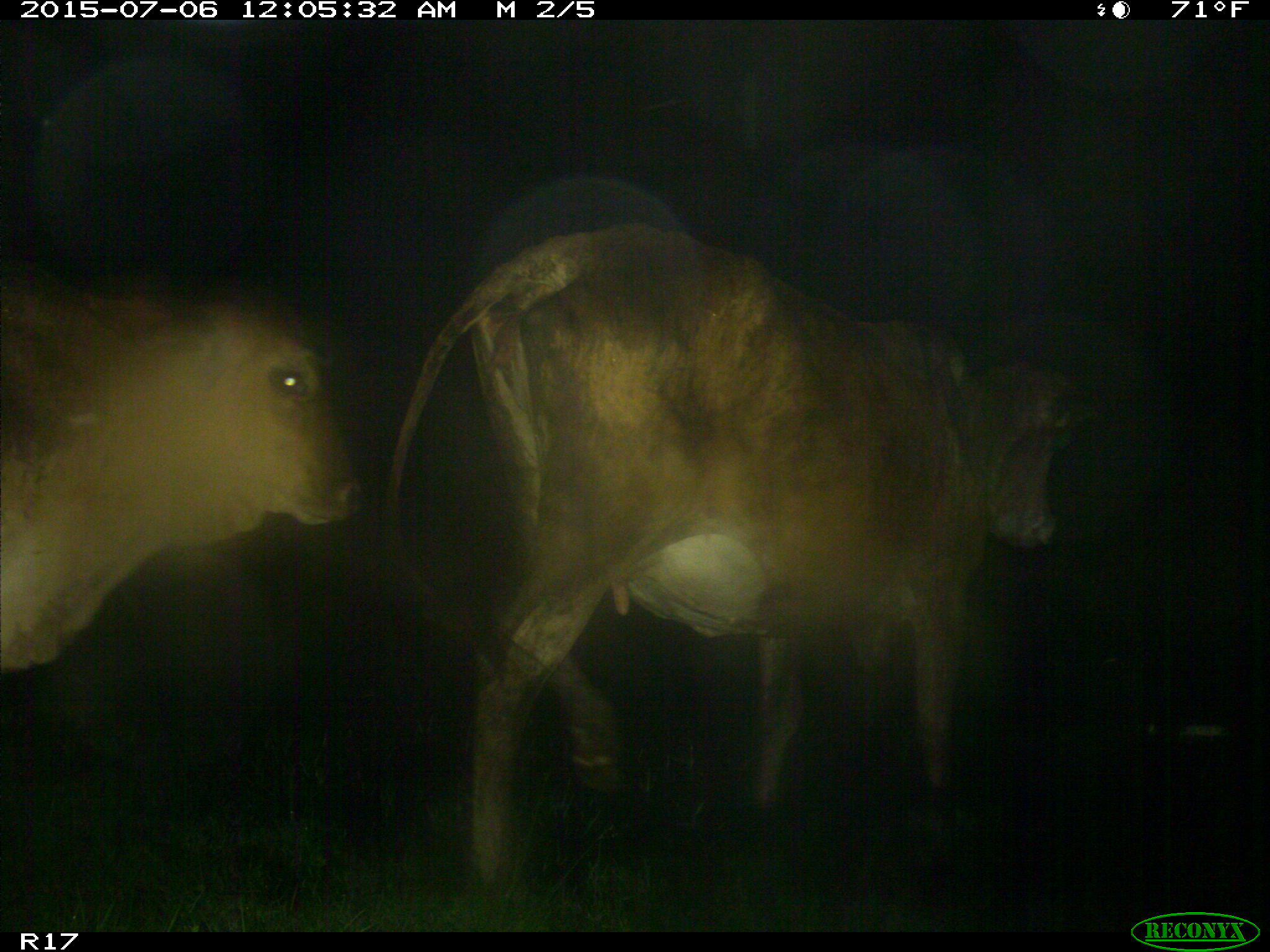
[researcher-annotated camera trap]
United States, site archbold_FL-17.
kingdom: Animalia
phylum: Chordata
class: Mammalia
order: Artiodactyla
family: Bovidae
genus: Bos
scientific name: Bos taurus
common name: domestic cow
Bos taurus (domestic cow).